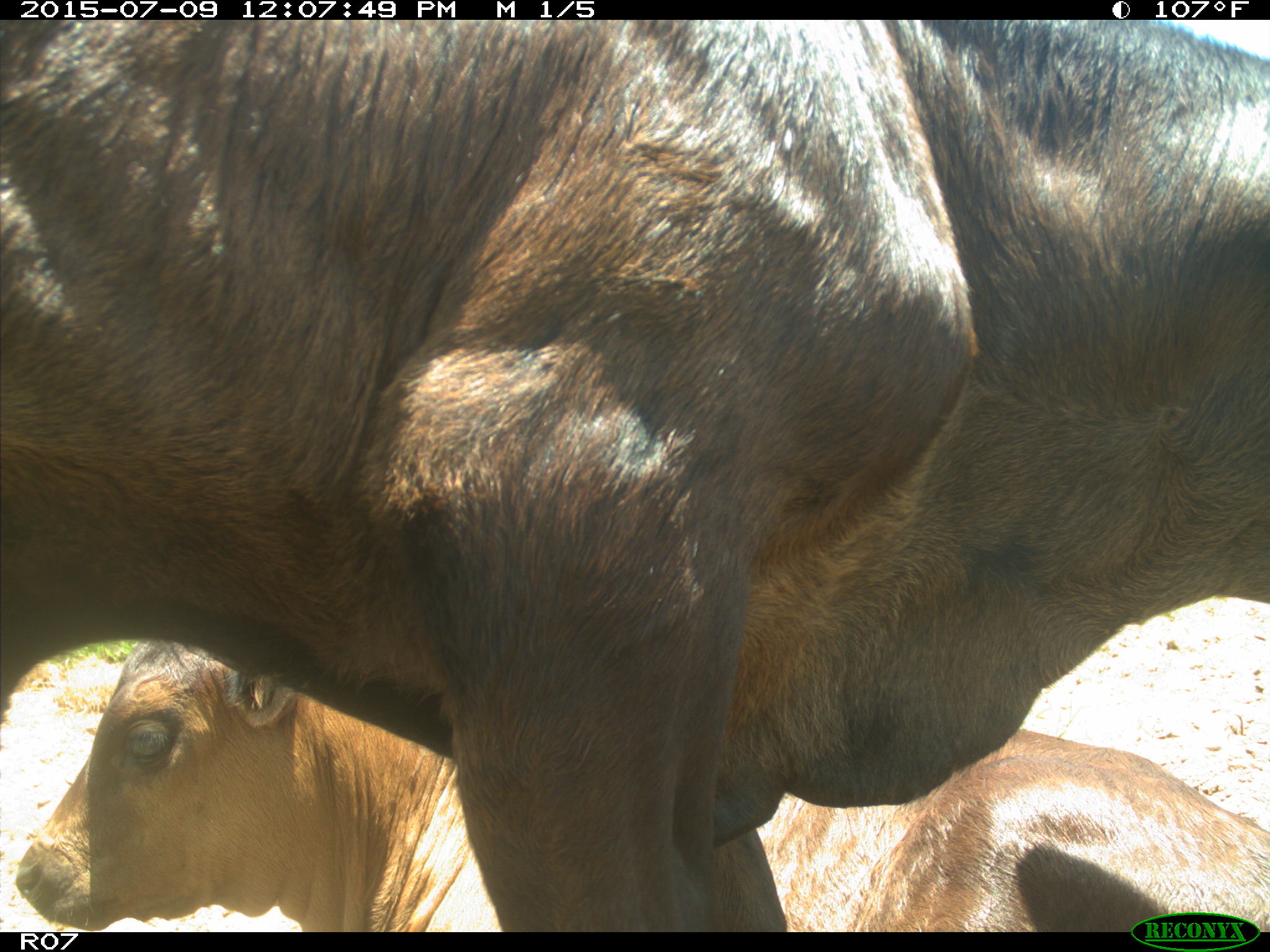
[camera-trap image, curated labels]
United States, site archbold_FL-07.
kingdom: Animalia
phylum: Chordata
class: Mammalia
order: Artiodactyla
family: Bovidae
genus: Bos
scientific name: Bos taurus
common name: domestic cow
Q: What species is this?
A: Bos taurus (domestic cow).